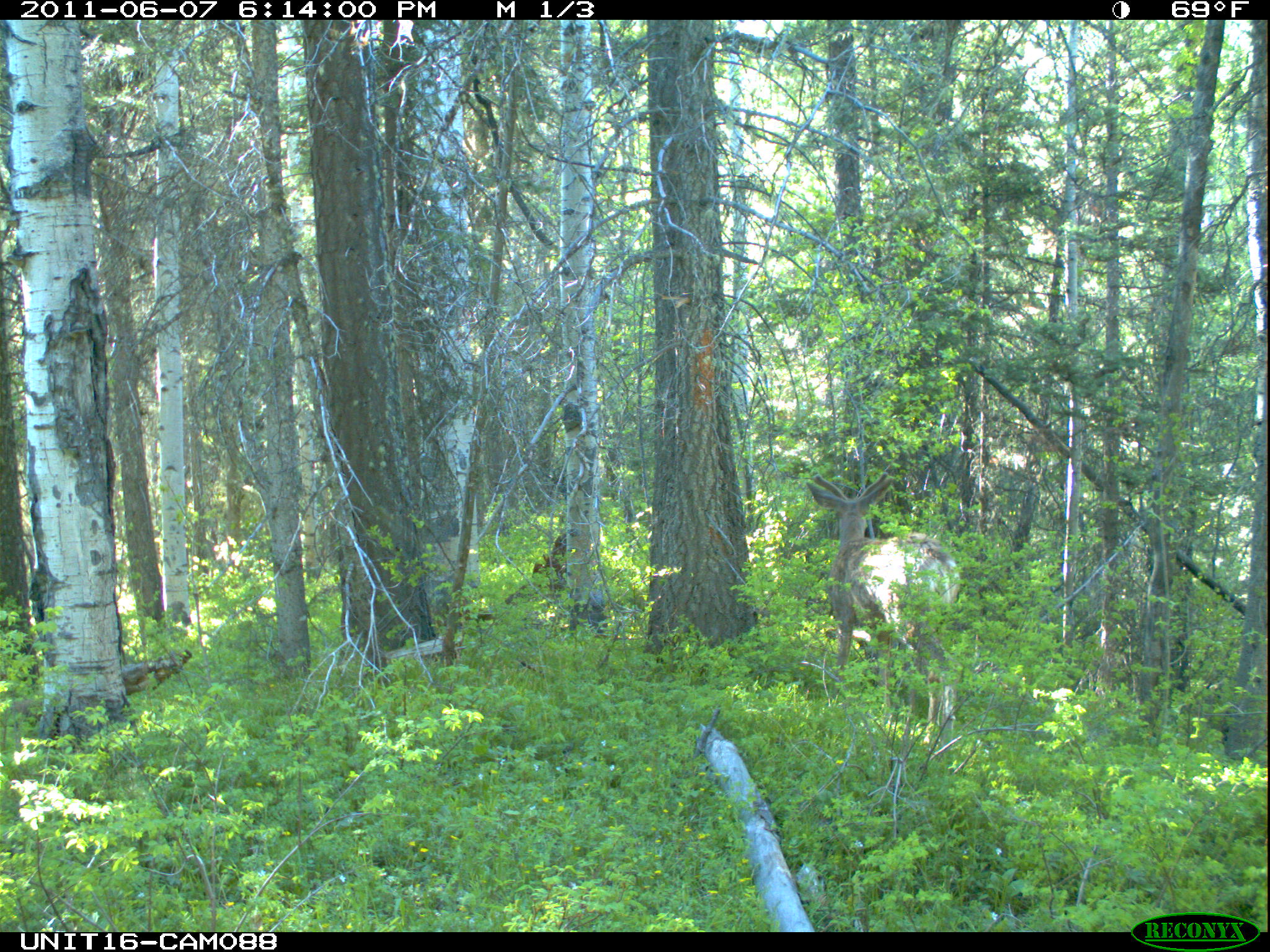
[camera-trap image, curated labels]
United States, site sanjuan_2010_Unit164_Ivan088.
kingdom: Animalia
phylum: Chordata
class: Mammalia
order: Artiodactyla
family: Cervidae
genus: Odocoileus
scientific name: Odocoileus hemionus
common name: mule deer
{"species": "Odocoileus hemionus (mule deer)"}